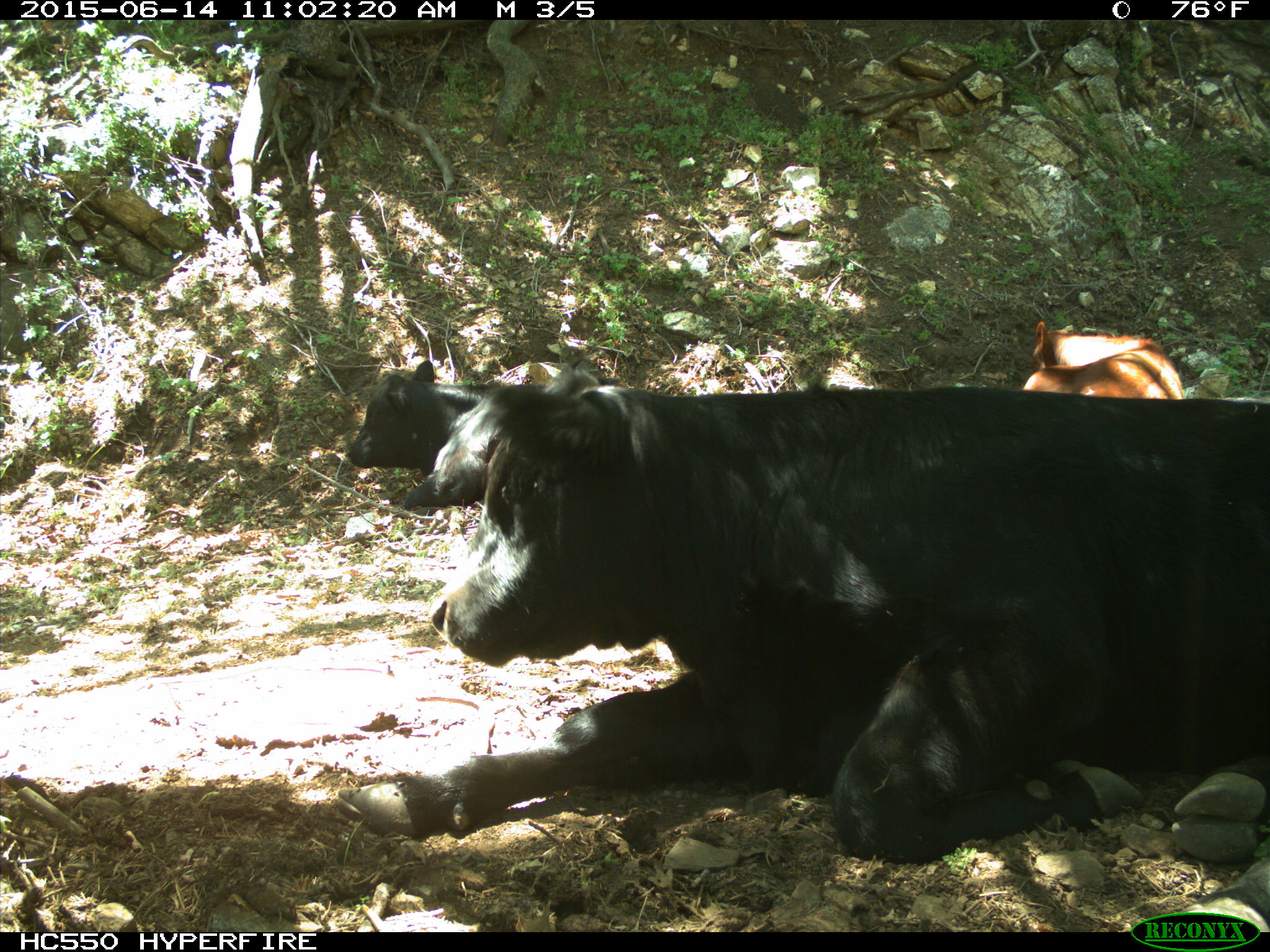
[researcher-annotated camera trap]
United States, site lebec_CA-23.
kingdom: Animalia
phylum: Chordata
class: Mammalia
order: Artiodactyla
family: Bovidae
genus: Bos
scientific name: Bos taurus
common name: domestic cow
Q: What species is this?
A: Bos taurus (domestic cow).